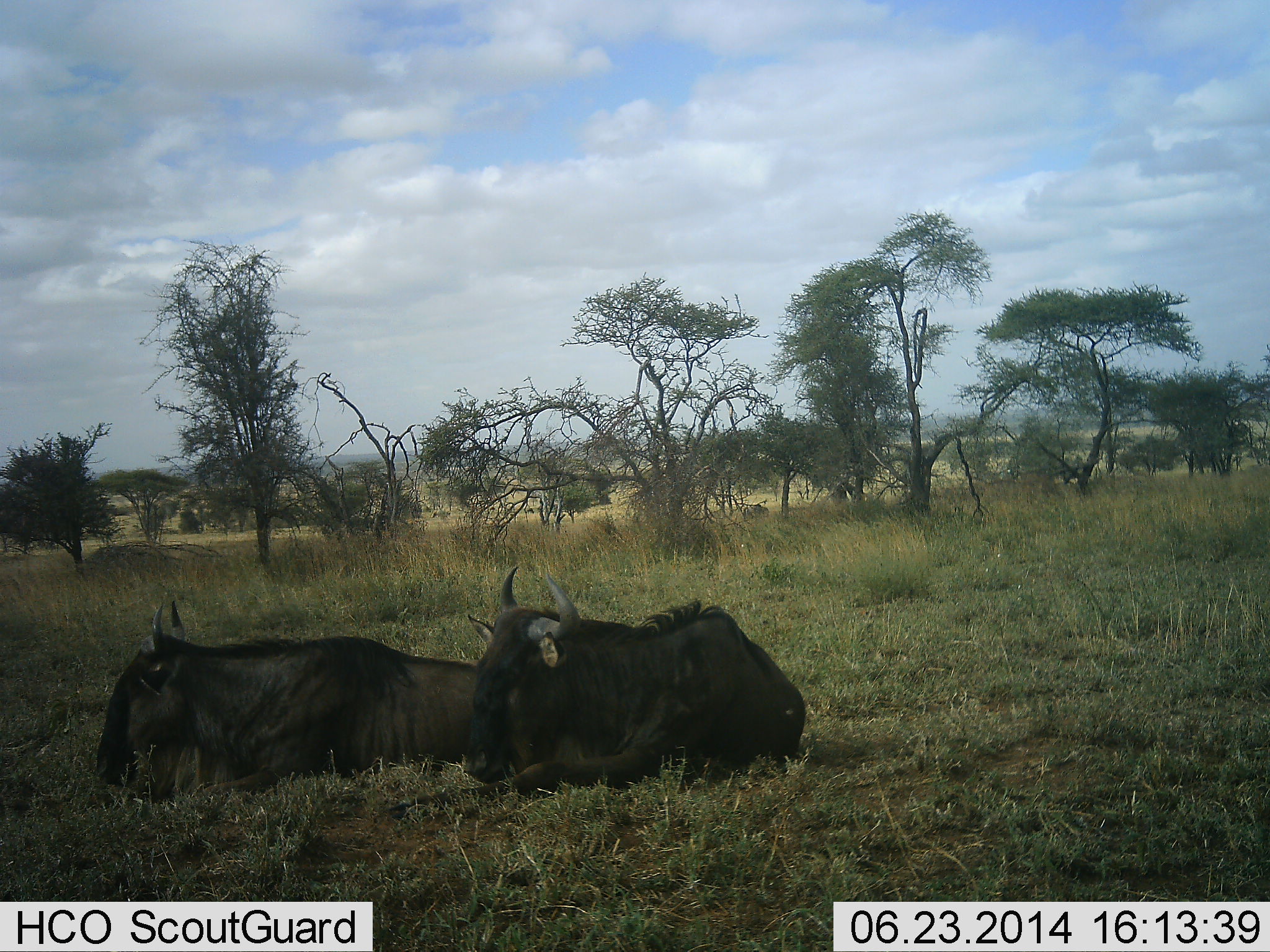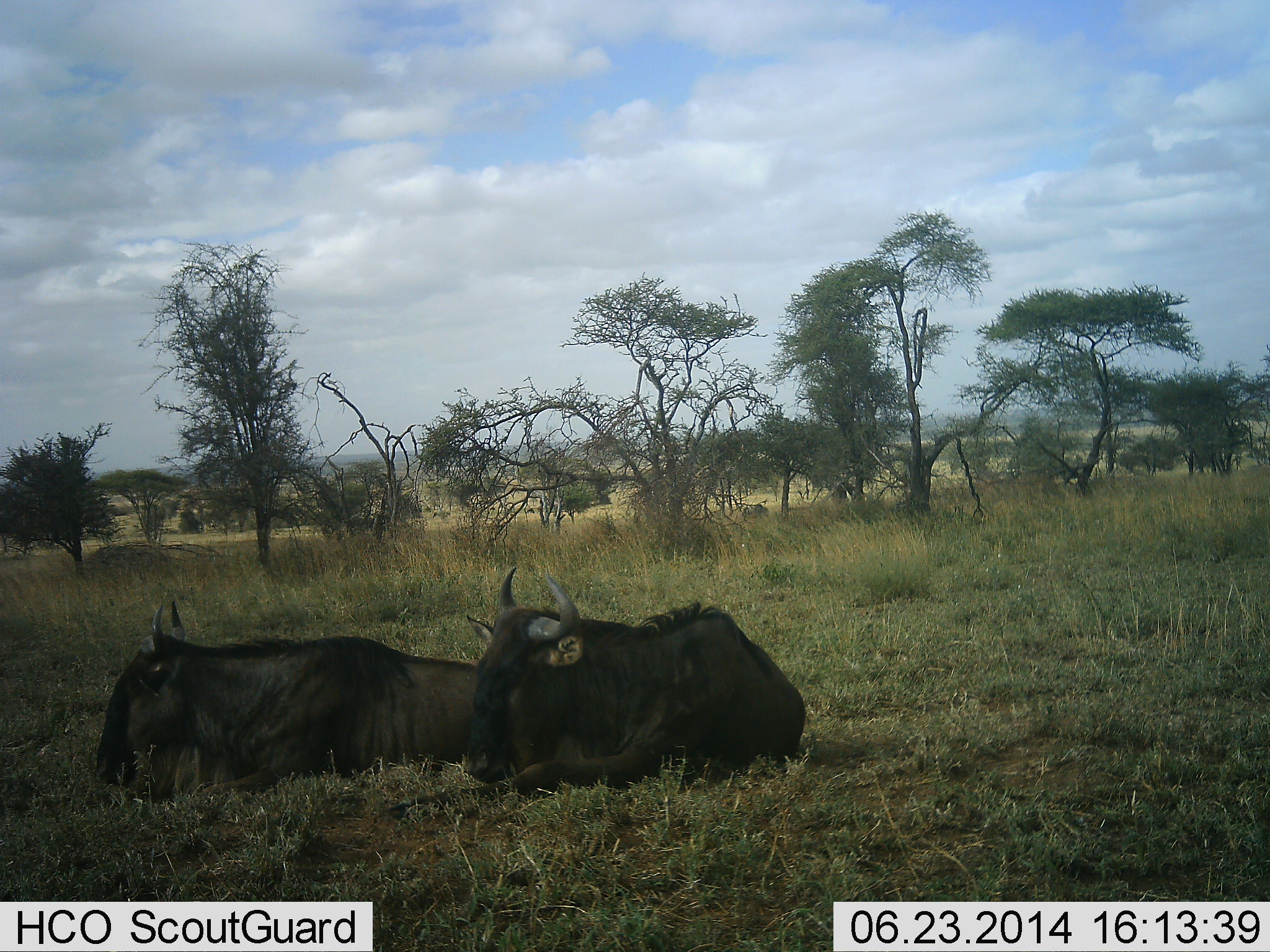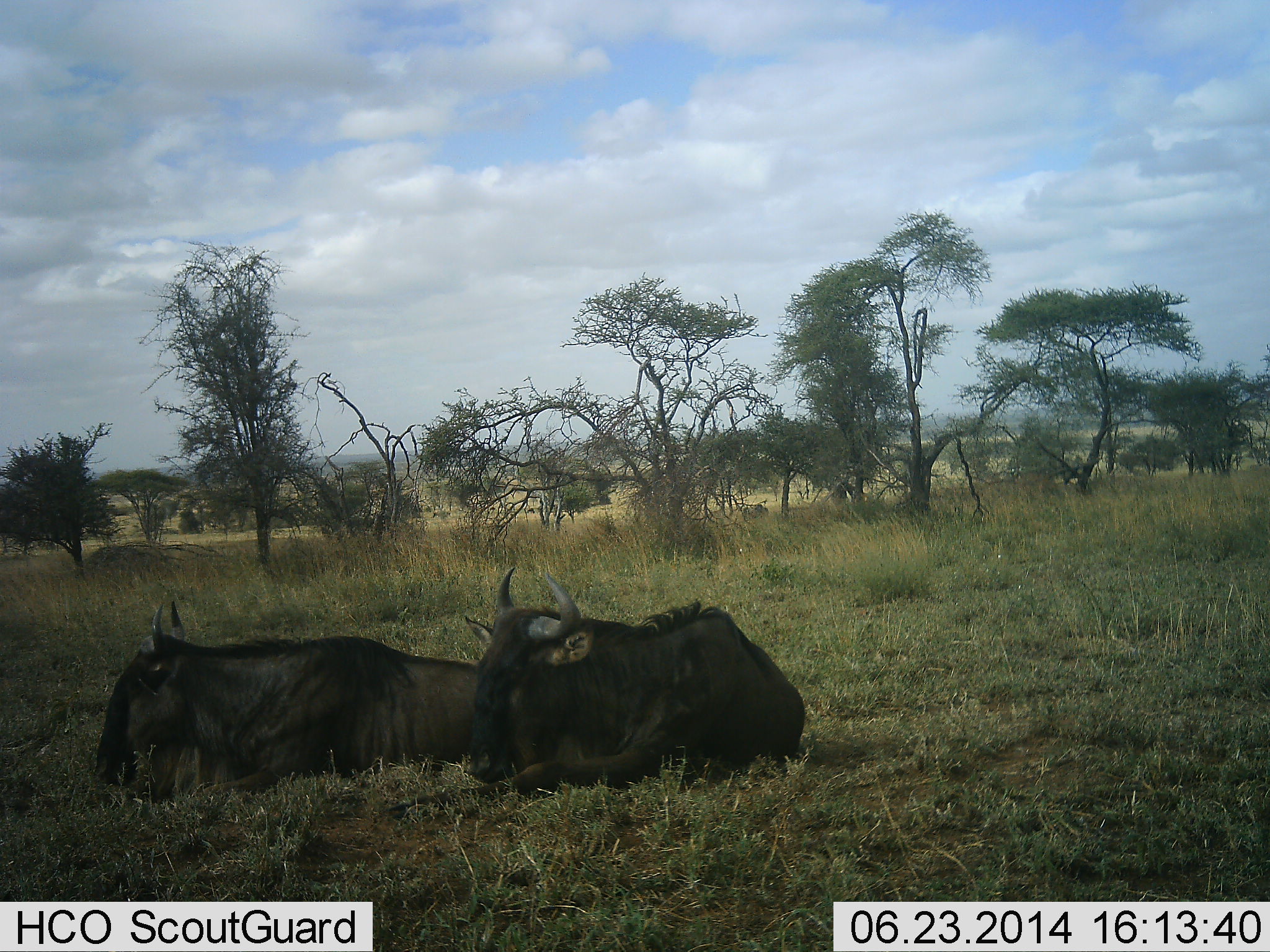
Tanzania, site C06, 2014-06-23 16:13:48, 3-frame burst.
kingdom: Animalia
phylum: Chordata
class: Mammalia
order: Artiodactyla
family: Bovidae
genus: Connochaetes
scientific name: Connochaetes taurinus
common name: blue wildebeest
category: wildebeest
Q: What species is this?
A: Wildebeest (blue wildebeest) (Connochaetes taurinus).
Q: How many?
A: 2.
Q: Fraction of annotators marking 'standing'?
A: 0%.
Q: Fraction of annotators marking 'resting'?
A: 100%.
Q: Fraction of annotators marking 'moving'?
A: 0%.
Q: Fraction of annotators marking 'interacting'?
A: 0%.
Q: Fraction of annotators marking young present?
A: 0%.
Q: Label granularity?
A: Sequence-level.